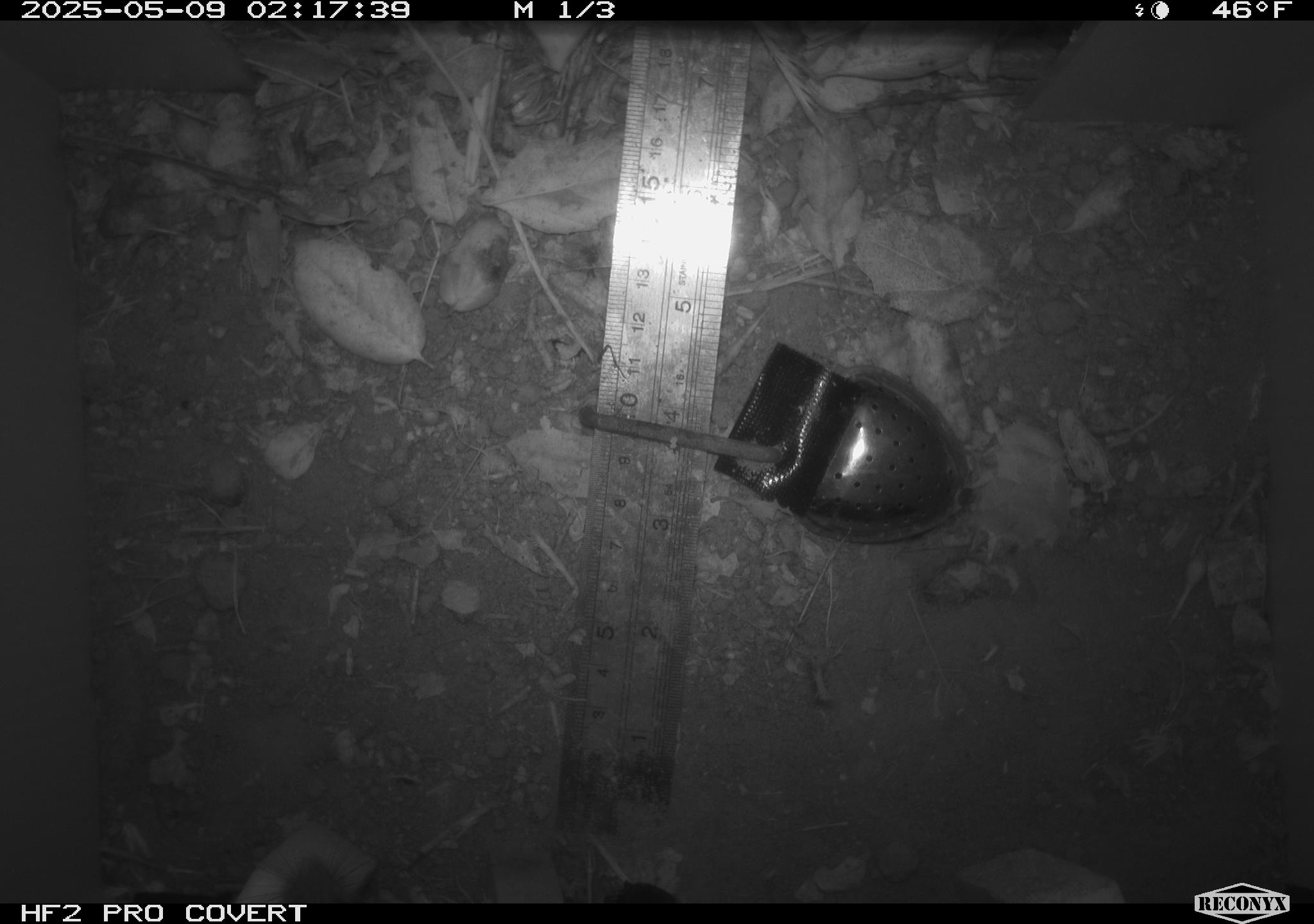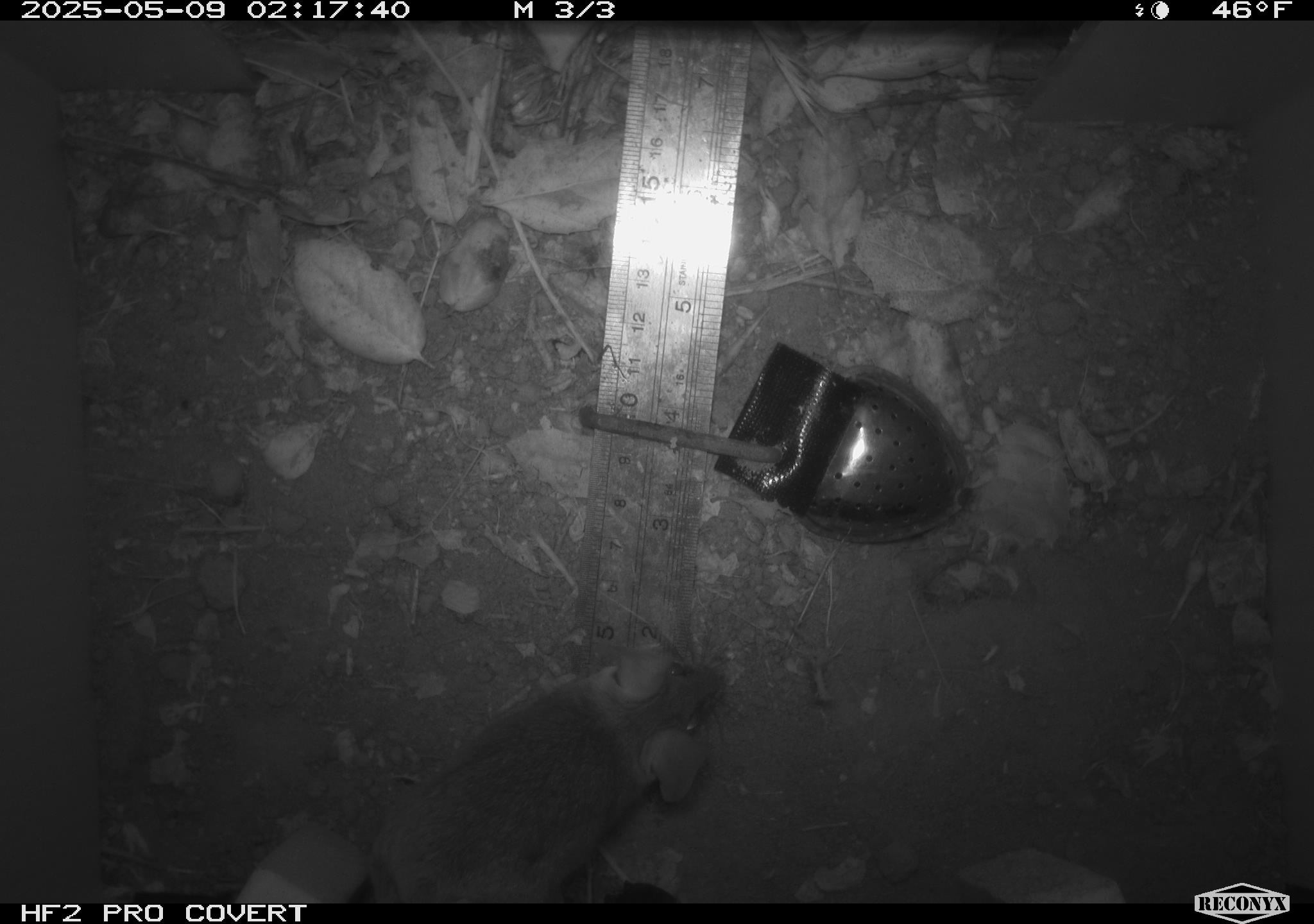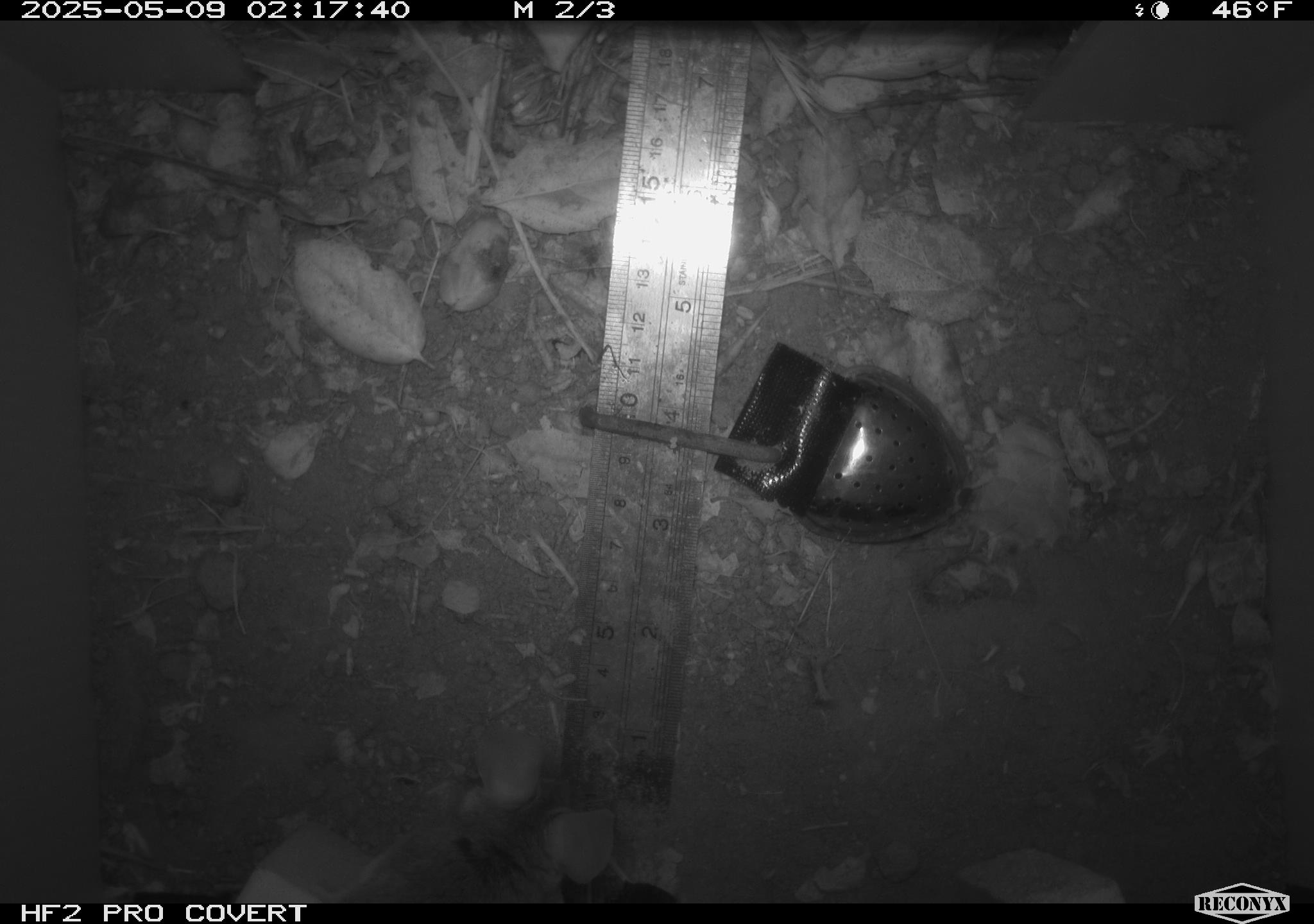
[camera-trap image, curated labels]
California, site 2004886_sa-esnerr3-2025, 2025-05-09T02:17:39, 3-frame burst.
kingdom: Animalia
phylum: Chordata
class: Mammalia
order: Rodentia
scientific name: Rodentia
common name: rodent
Rodent (Rodentia).